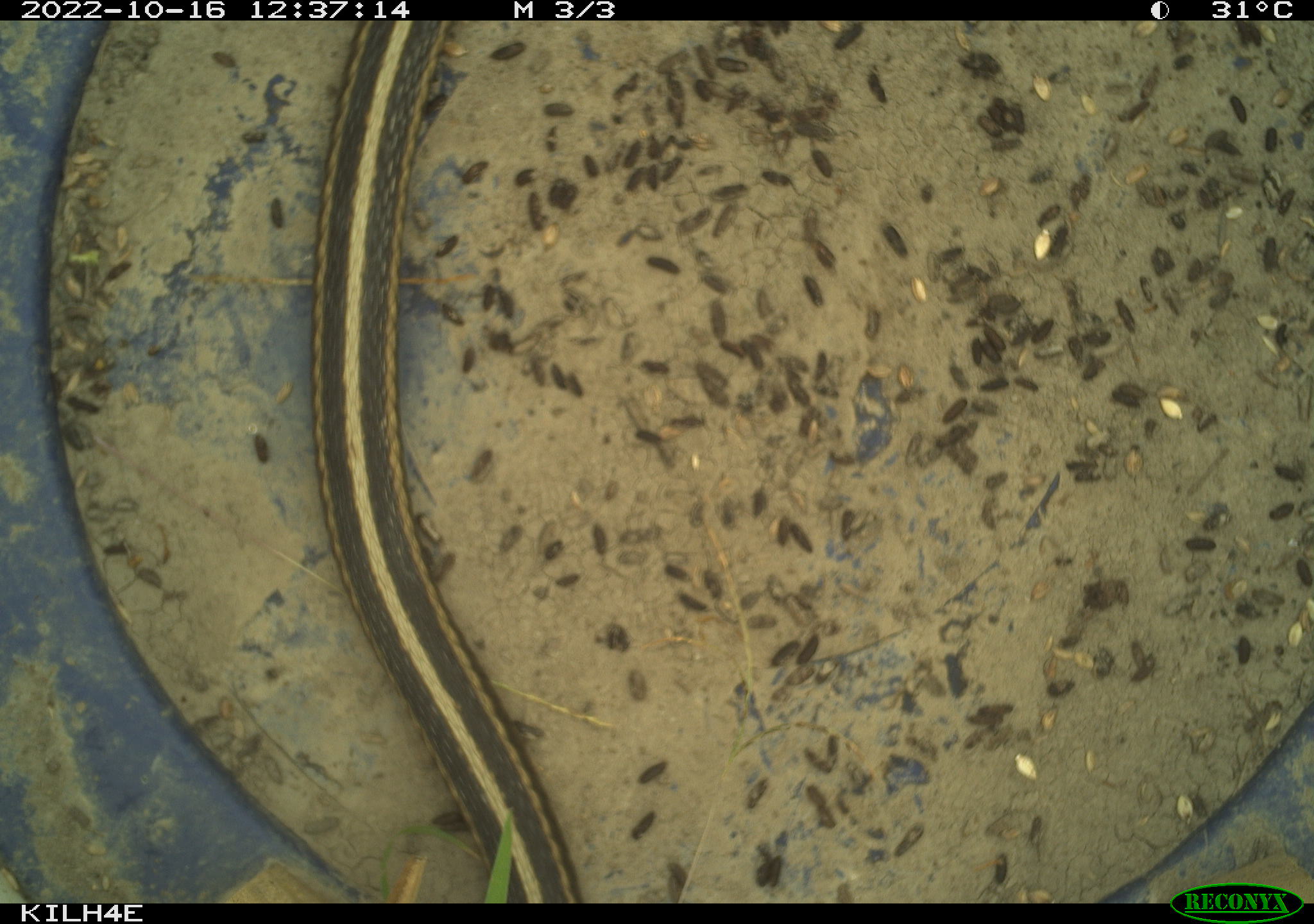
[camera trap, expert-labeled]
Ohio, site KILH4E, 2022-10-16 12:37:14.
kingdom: Animalia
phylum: Chordata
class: Reptilia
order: Squamata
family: Colubridae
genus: Thamnophis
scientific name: Thamnophis sirtalis sirtalis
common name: eastern gartersnake